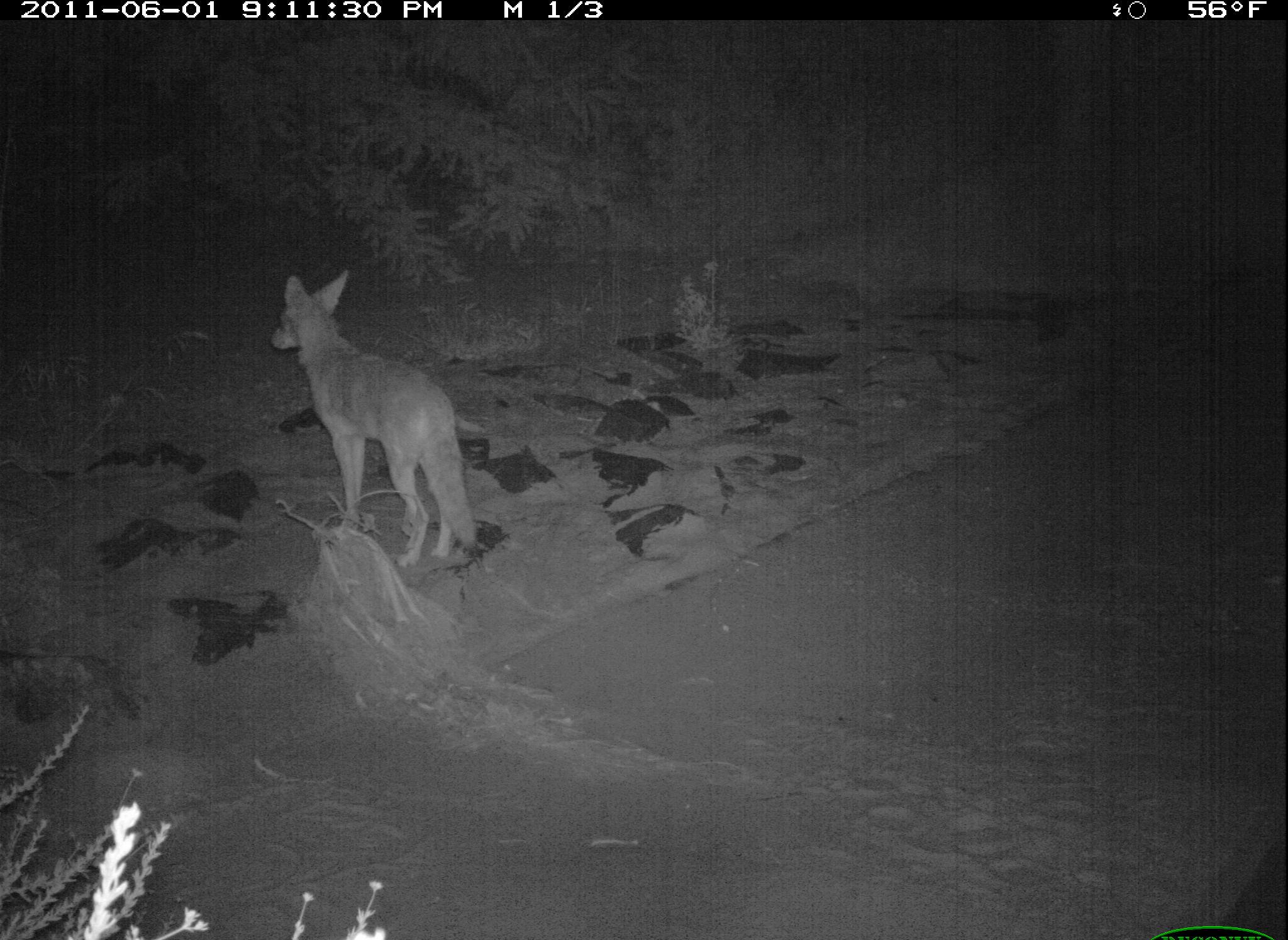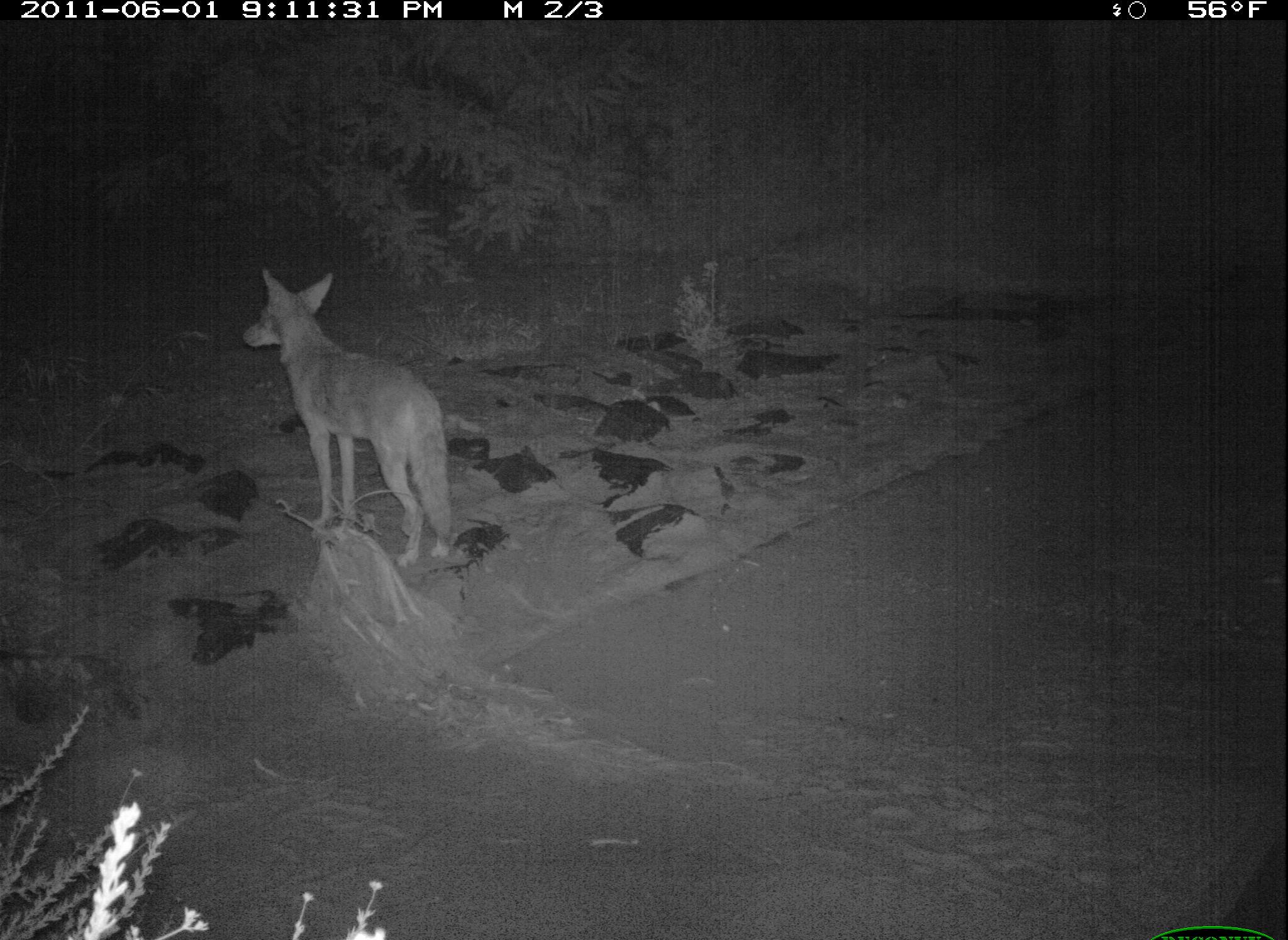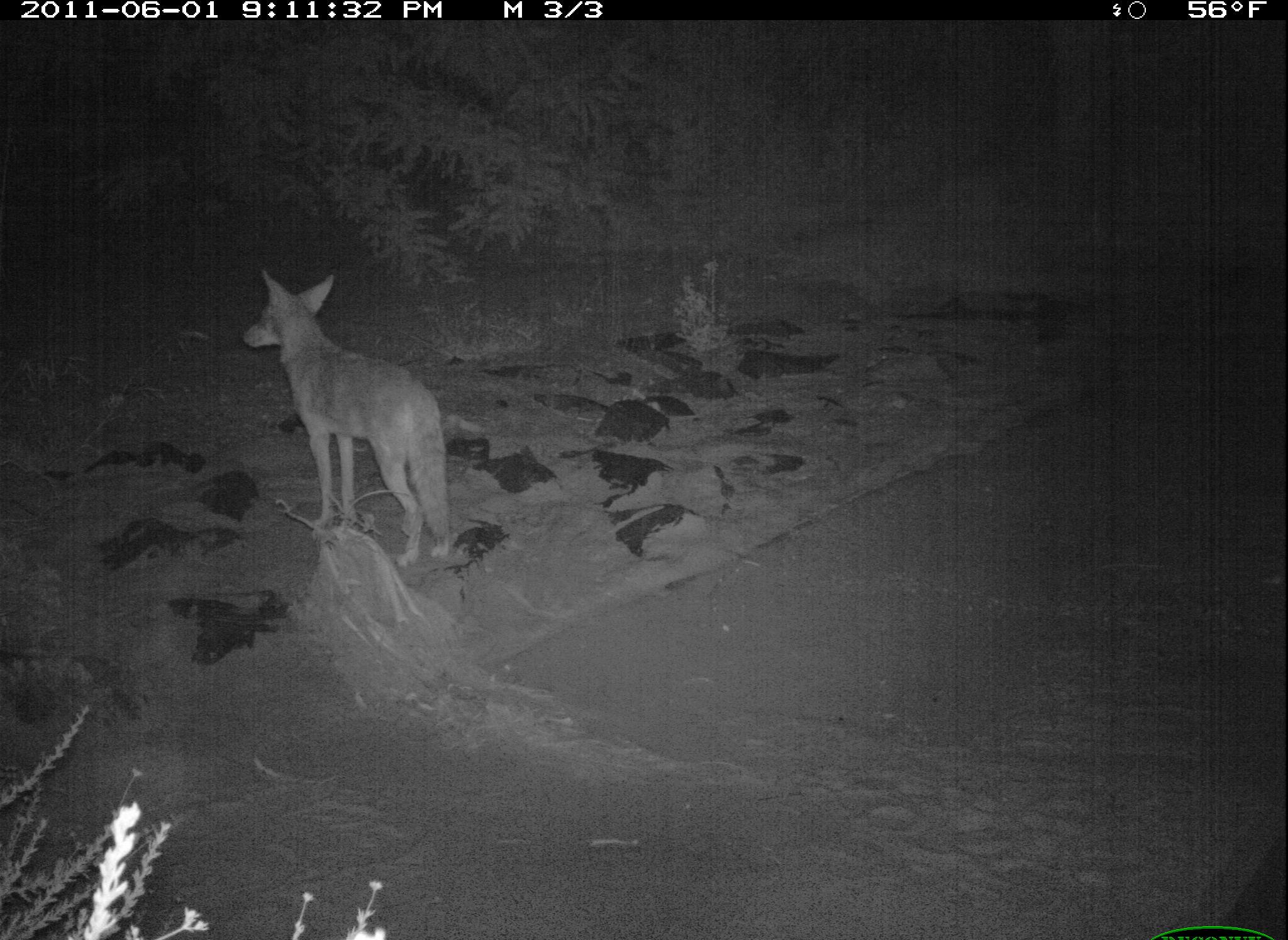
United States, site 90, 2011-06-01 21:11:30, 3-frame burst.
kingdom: Animalia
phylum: Chordata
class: Mammalia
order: Carnivora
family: Canidae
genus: Canis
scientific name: Canis latrans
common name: coyote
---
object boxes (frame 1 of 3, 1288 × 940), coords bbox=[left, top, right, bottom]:
coyote: bbox=[267, 266, 491, 575]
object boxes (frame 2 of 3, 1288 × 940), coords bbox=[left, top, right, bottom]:
coyote: bbox=[237, 261, 462, 564]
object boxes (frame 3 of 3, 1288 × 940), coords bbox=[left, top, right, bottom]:
coyote: bbox=[238, 261, 459, 567]